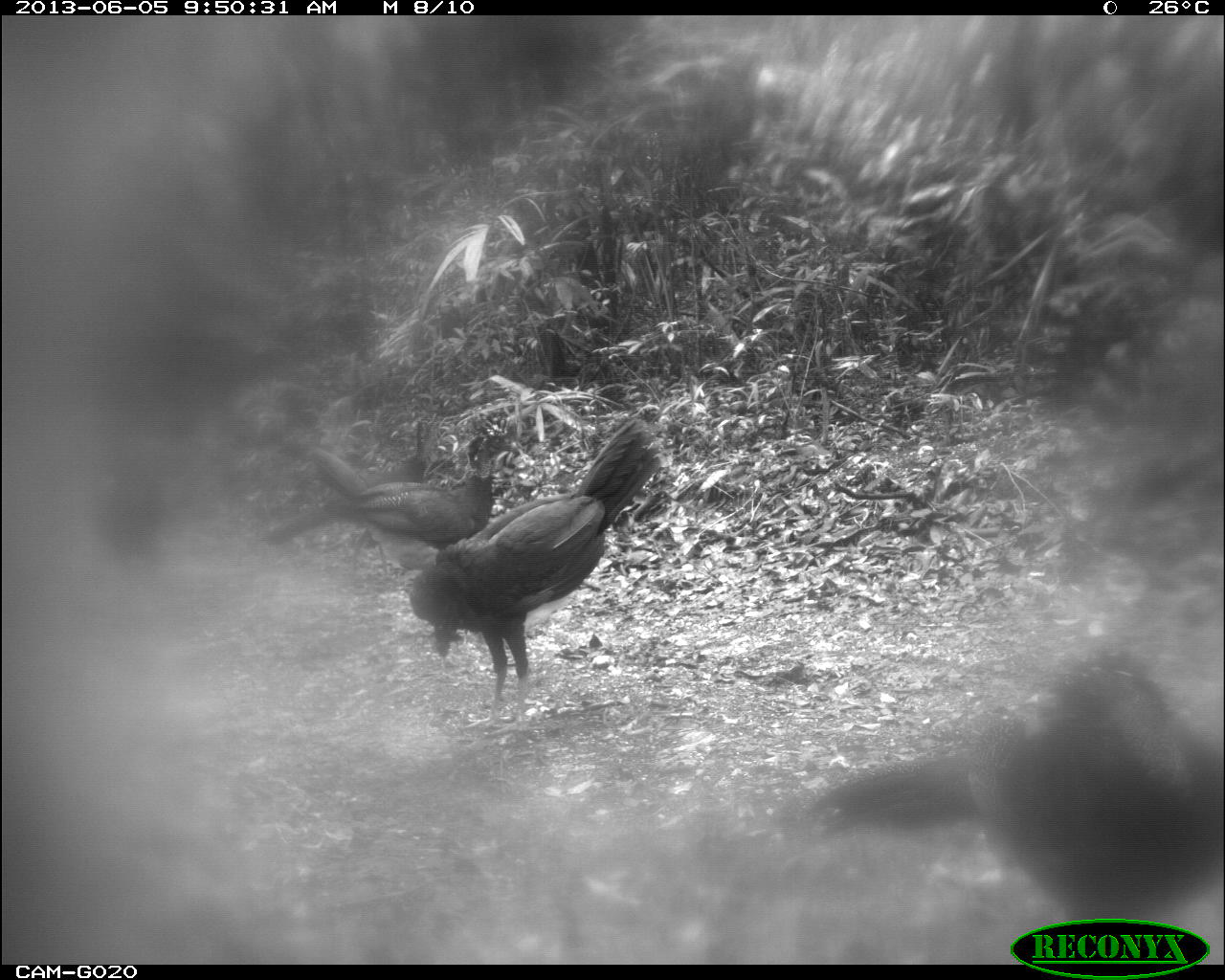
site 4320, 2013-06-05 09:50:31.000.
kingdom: Animalia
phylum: Chordata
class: Aves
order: Galliformes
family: Cracidae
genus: Crax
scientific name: Crax rubra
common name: great curassow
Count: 4.